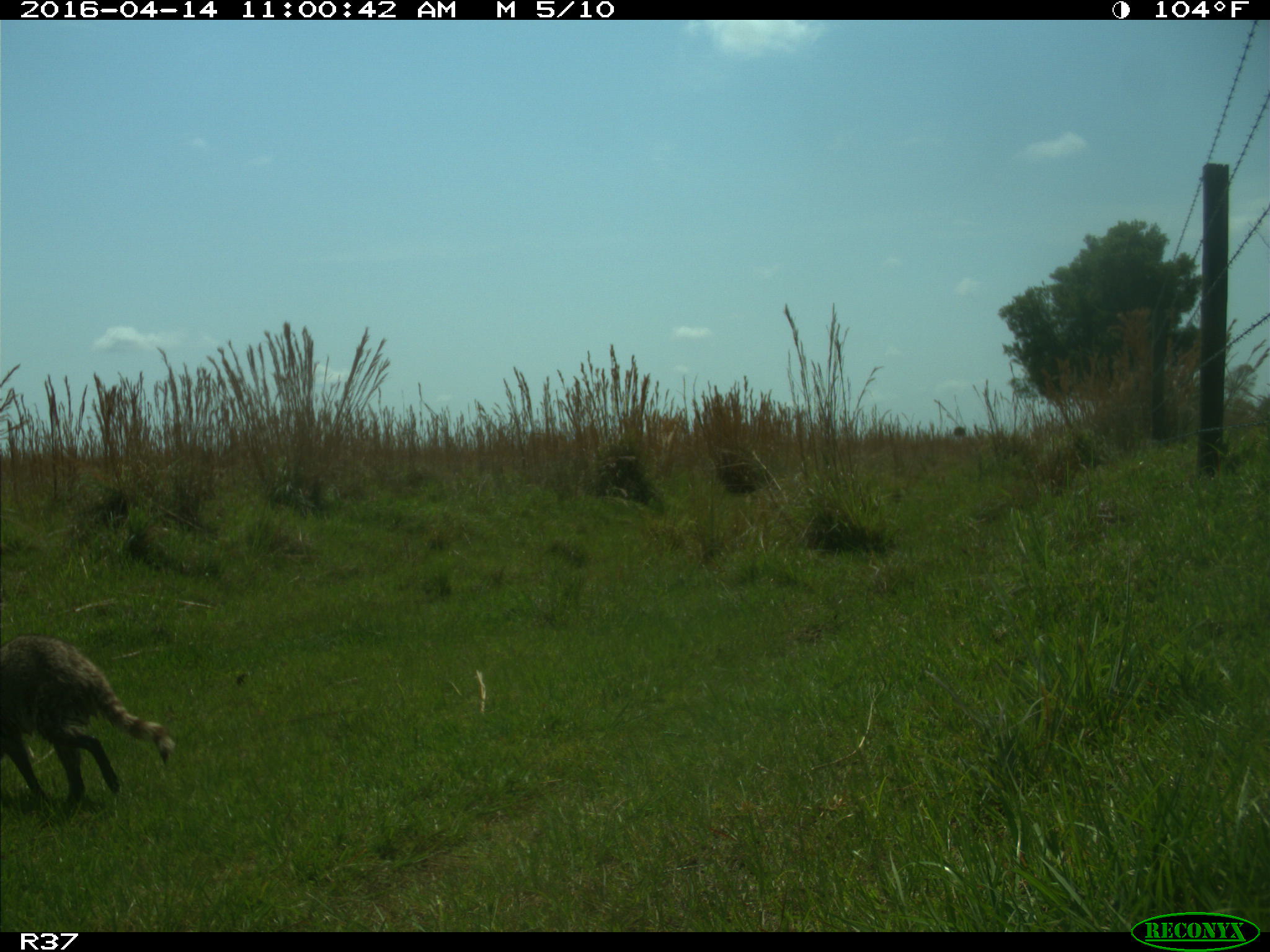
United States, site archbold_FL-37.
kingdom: Animalia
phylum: Chordata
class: Mammalia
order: Carnivora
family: Procyonidae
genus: Procyon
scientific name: Procyon lotor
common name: common raccoon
Procyon lotor (common raccoon).